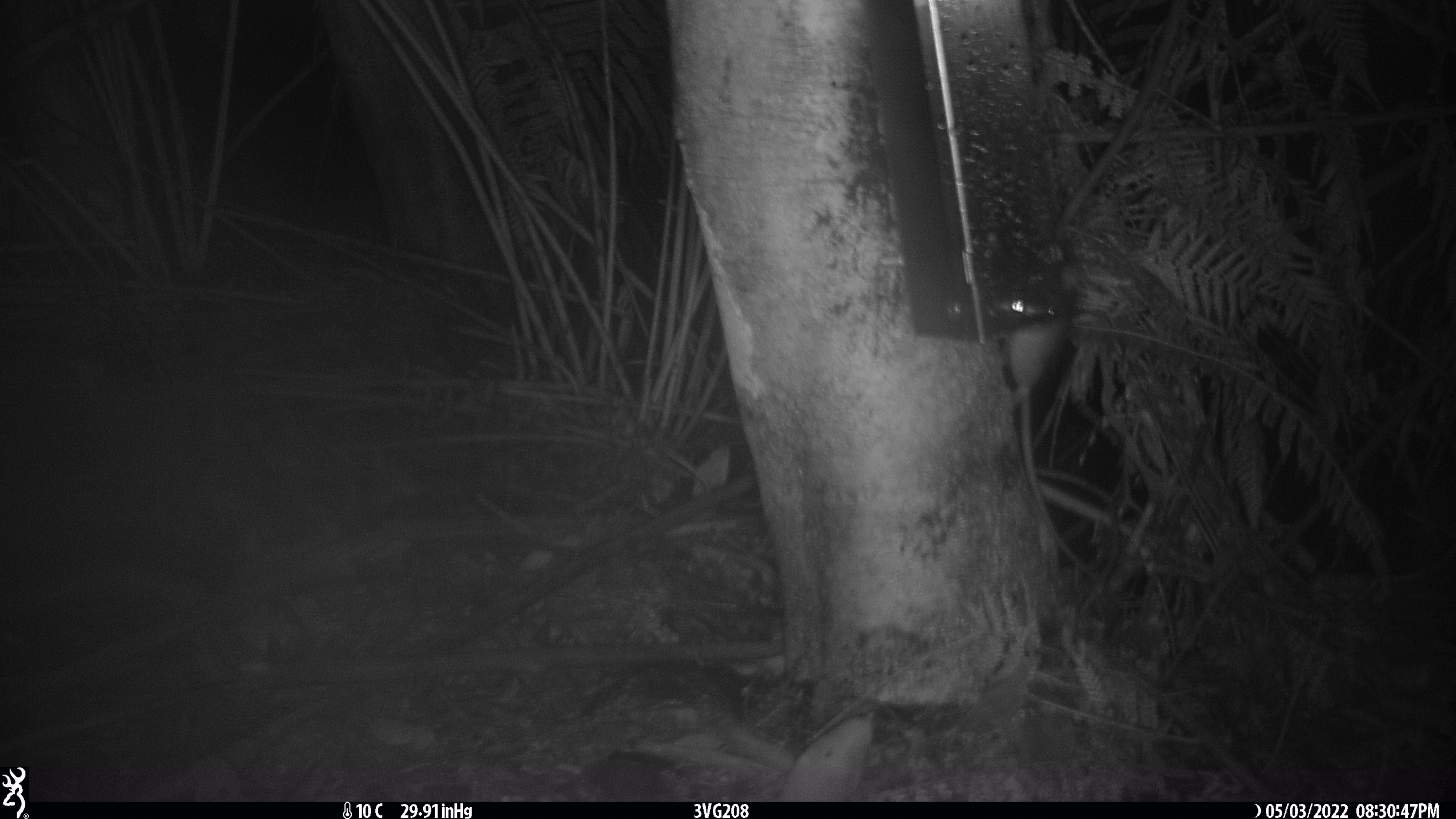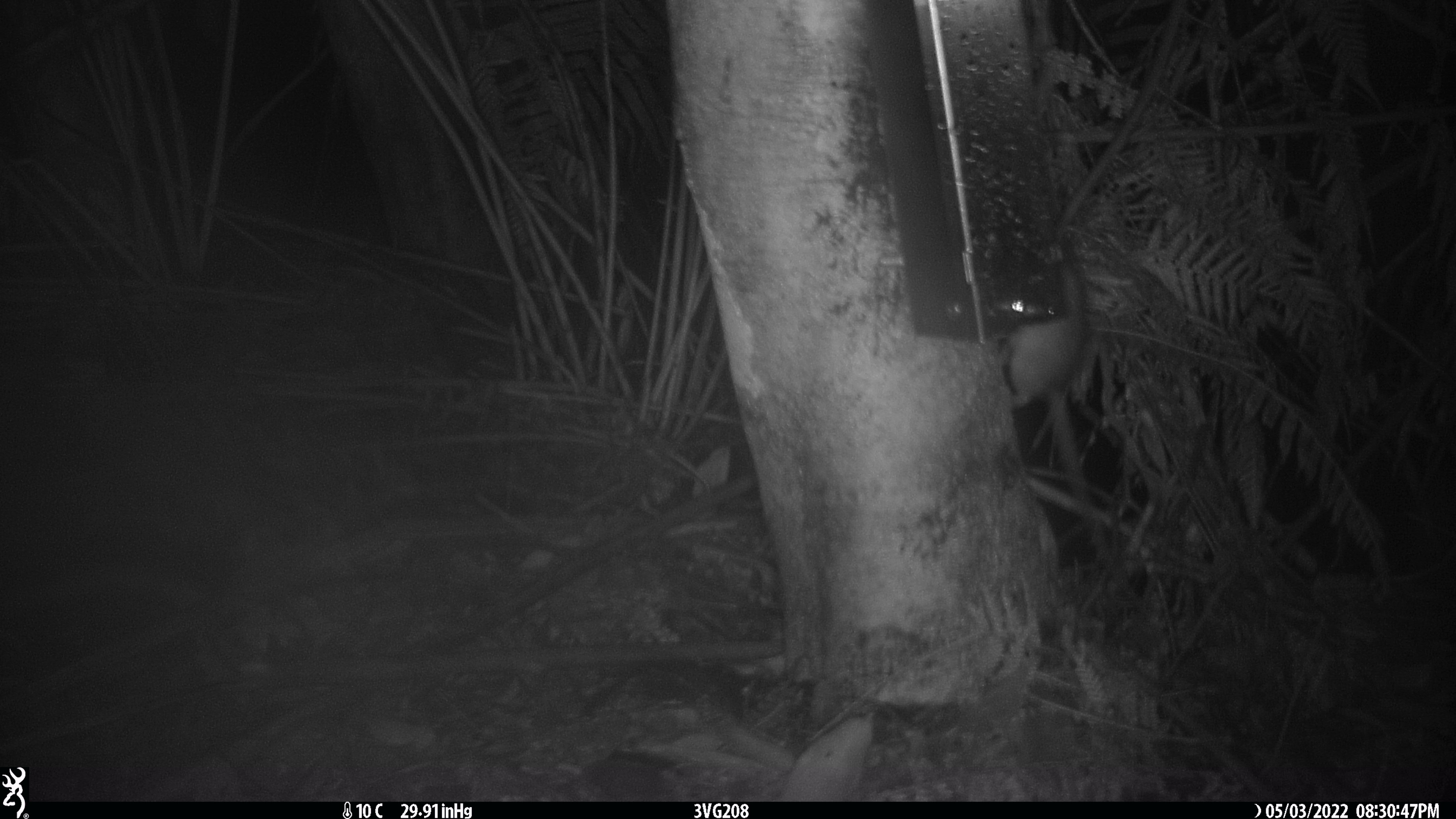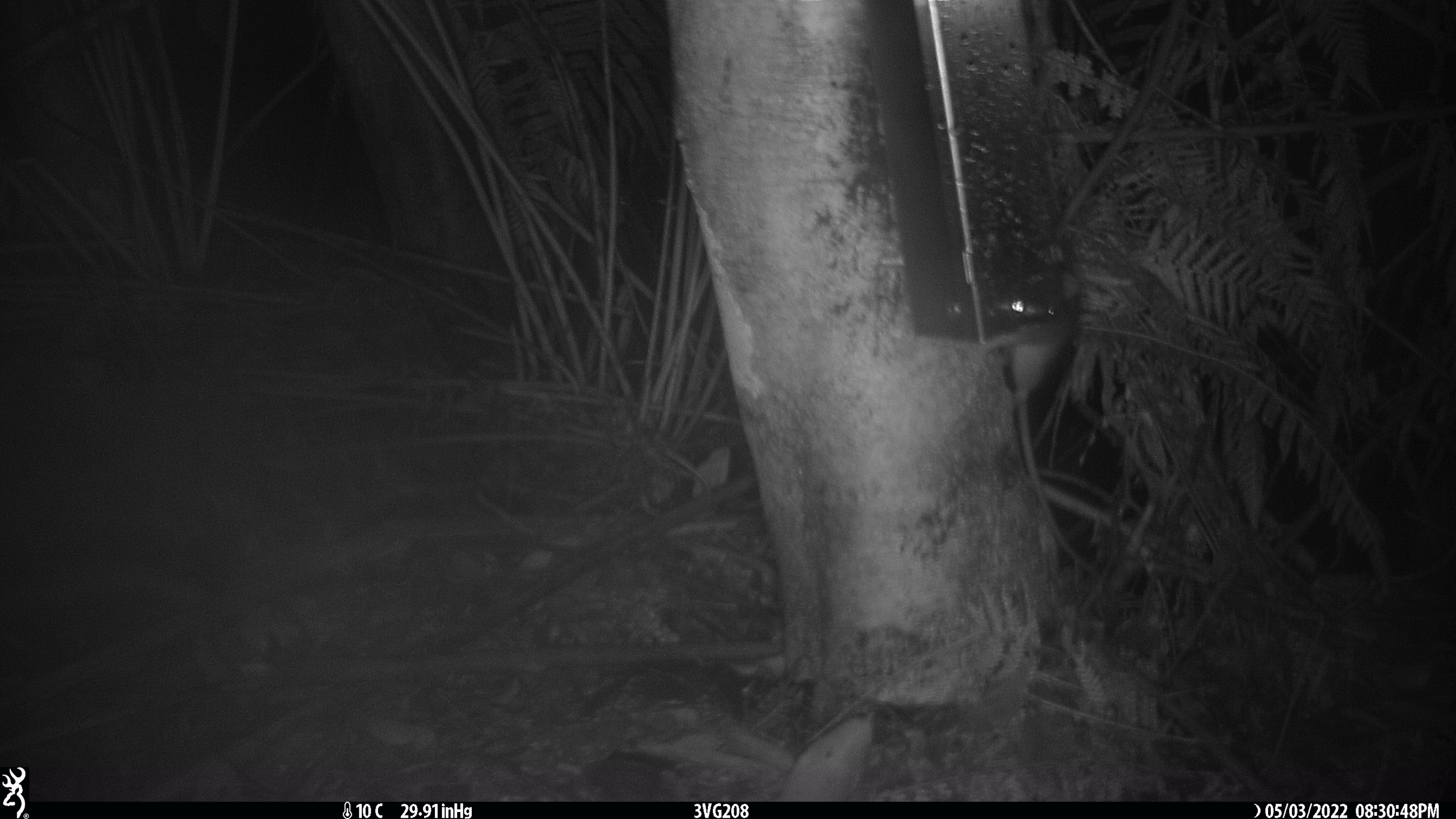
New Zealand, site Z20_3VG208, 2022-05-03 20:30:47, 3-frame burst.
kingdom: Animalia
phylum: Chordata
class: Mammalia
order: Rodentia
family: Muridae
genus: Rattus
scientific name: Rattus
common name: rat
Rat (Rattus).